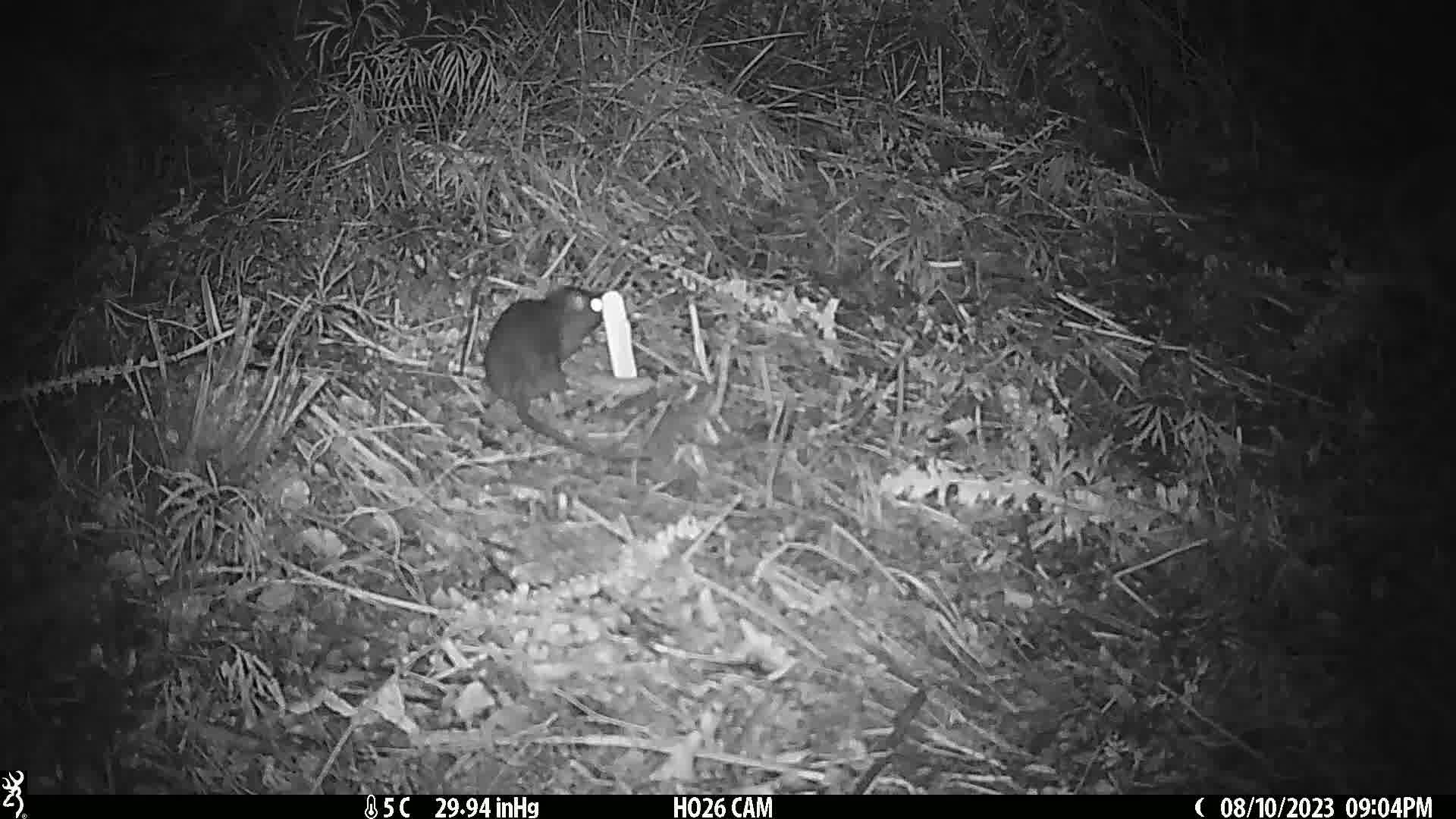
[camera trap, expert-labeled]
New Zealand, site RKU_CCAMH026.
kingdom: Animalia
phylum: Chordata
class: Mammalia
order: Rodentia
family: Muridae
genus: Rattus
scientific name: Rattus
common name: rat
Rat (Rattus).